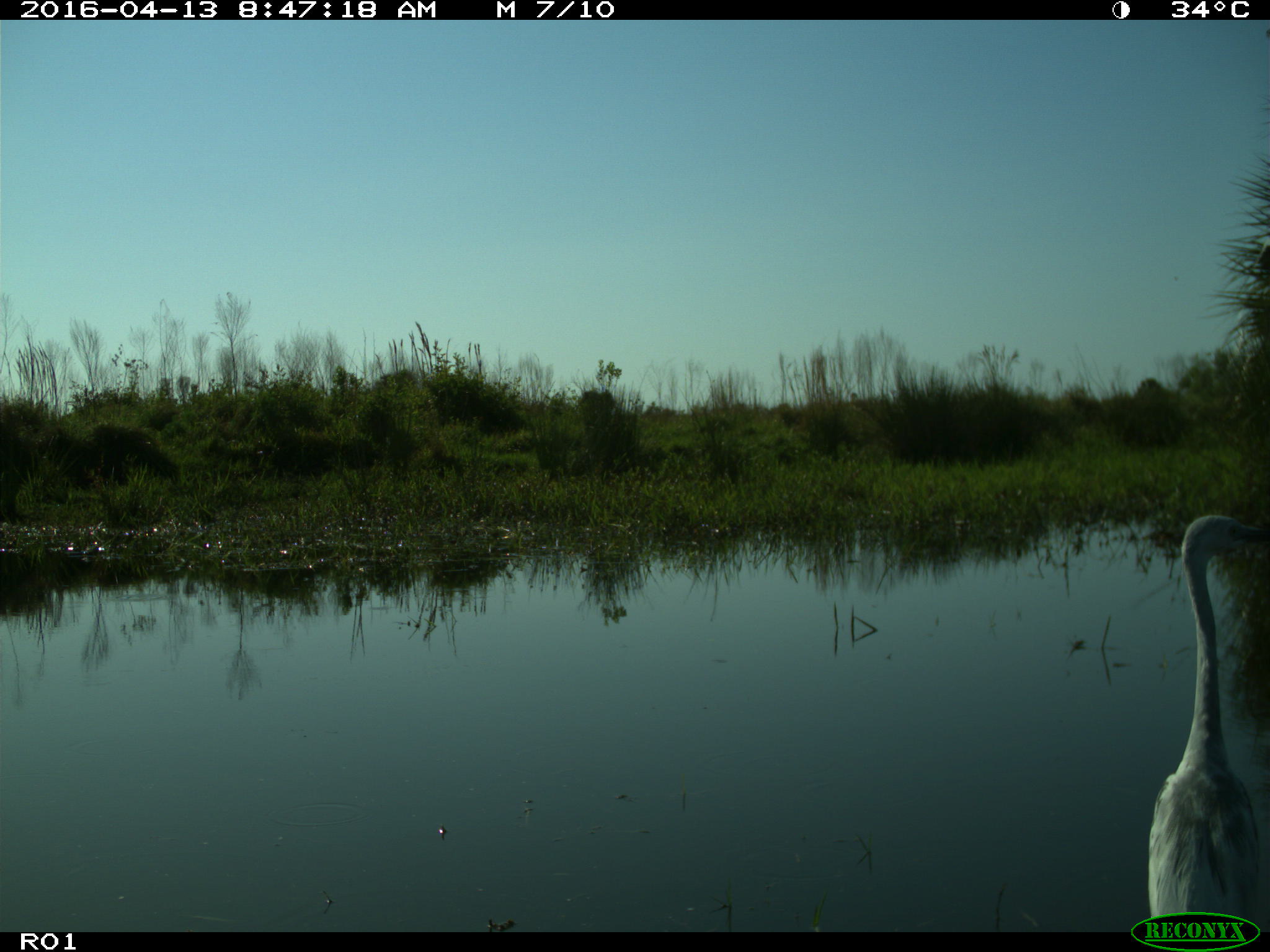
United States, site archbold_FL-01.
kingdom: Animalia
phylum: Chordata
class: Aves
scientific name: Aves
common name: birds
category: unidentified bird